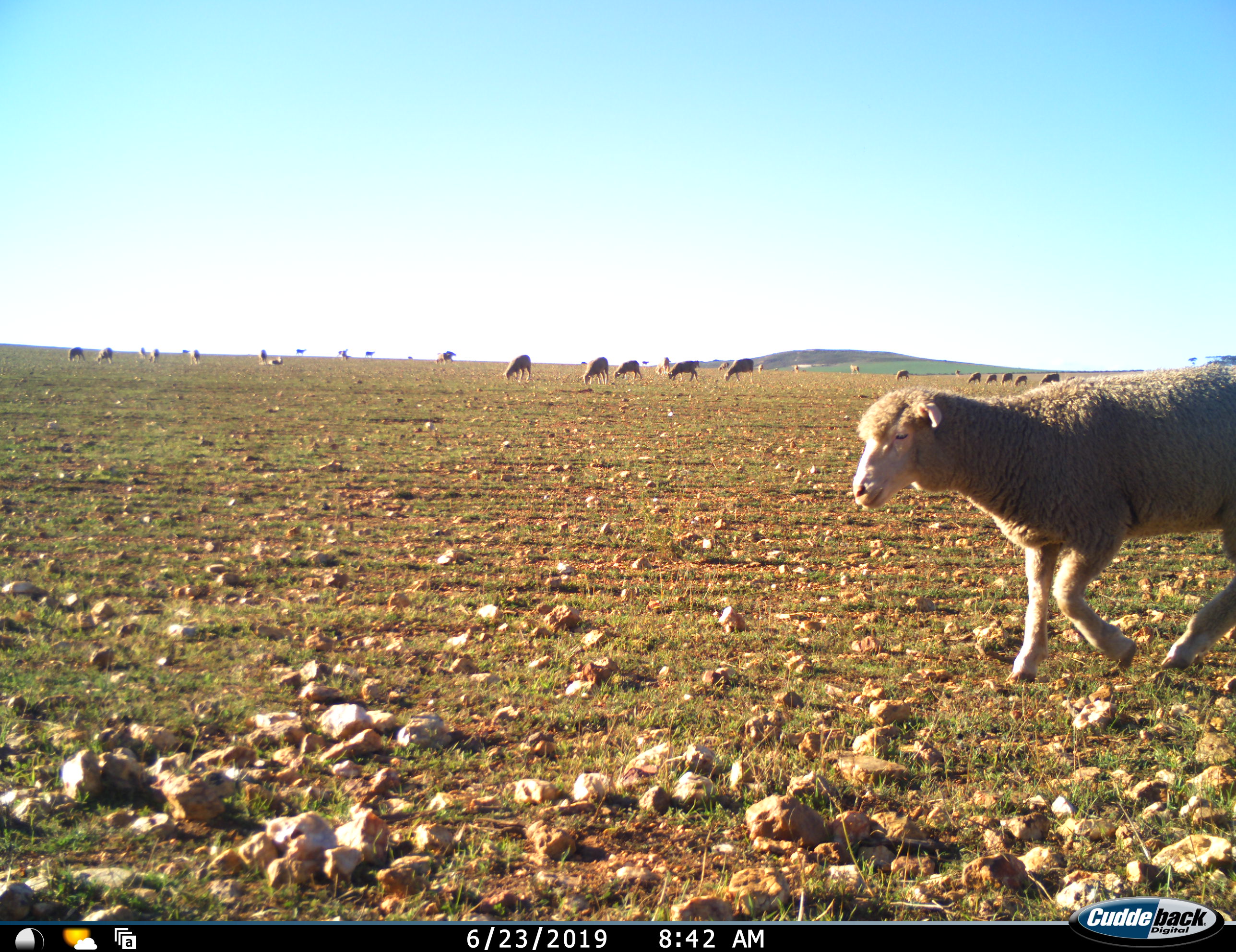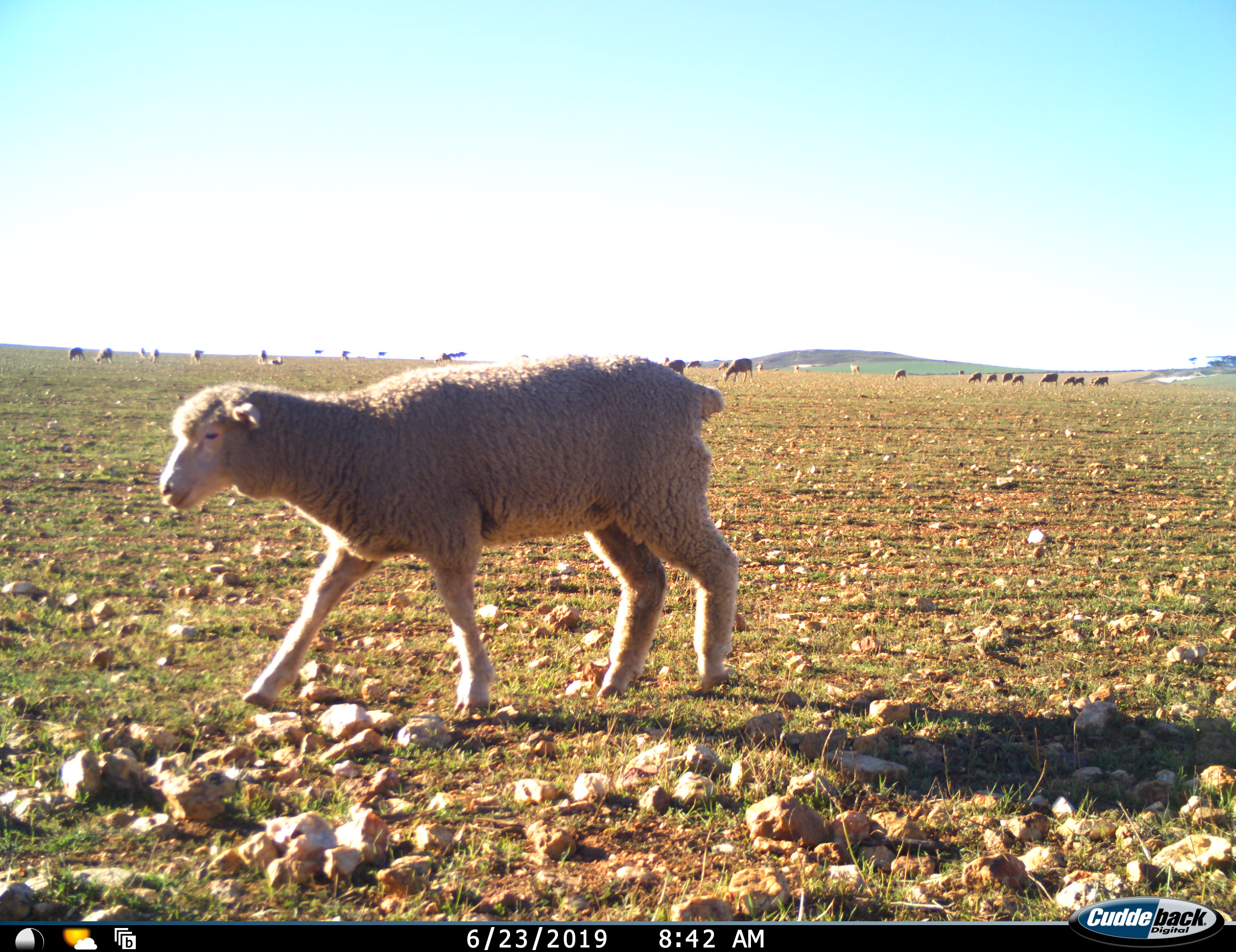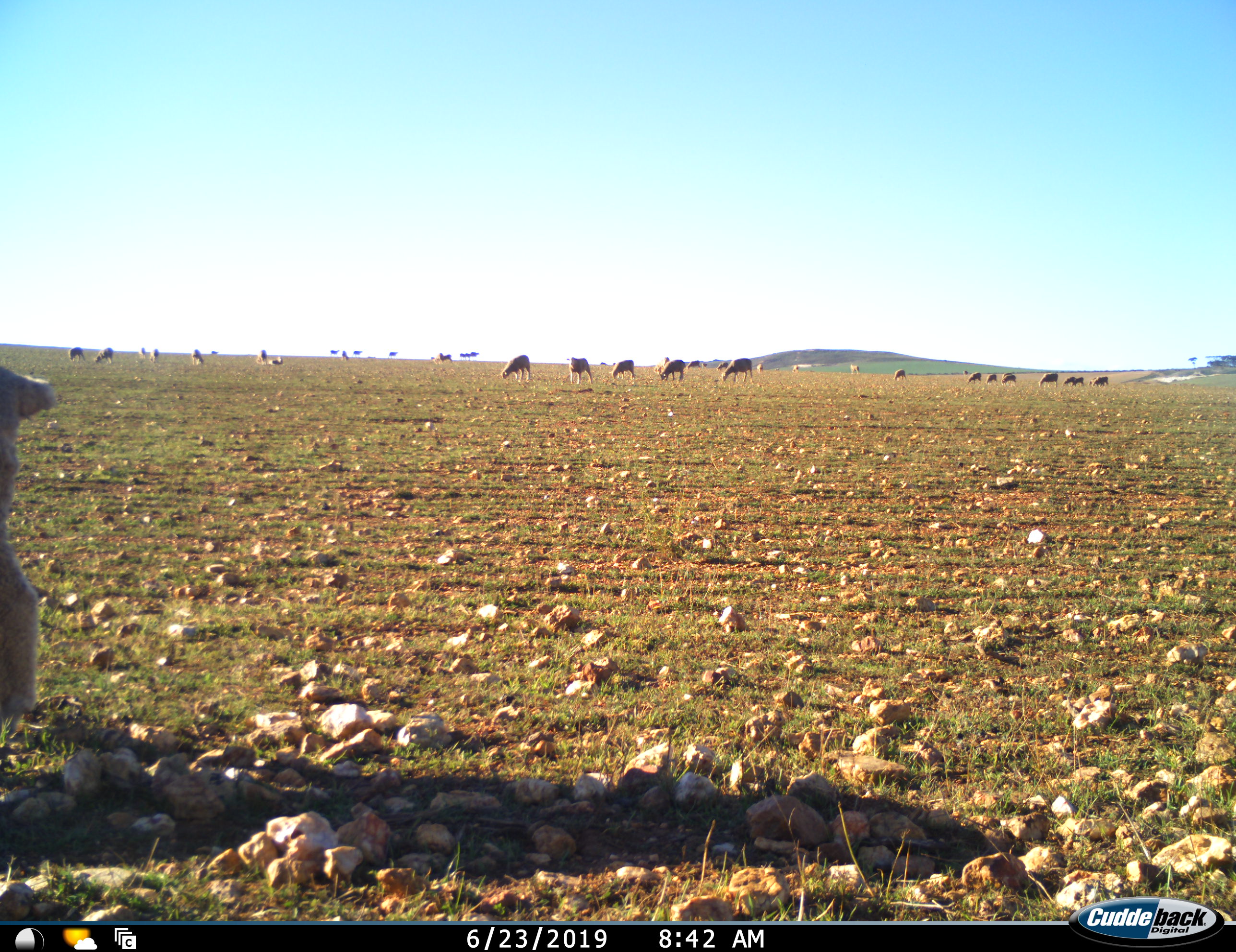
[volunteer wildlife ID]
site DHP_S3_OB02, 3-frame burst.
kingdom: Animalia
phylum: Chordata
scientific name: Vertebrata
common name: domestic animal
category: domesticanimal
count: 11-50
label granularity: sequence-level